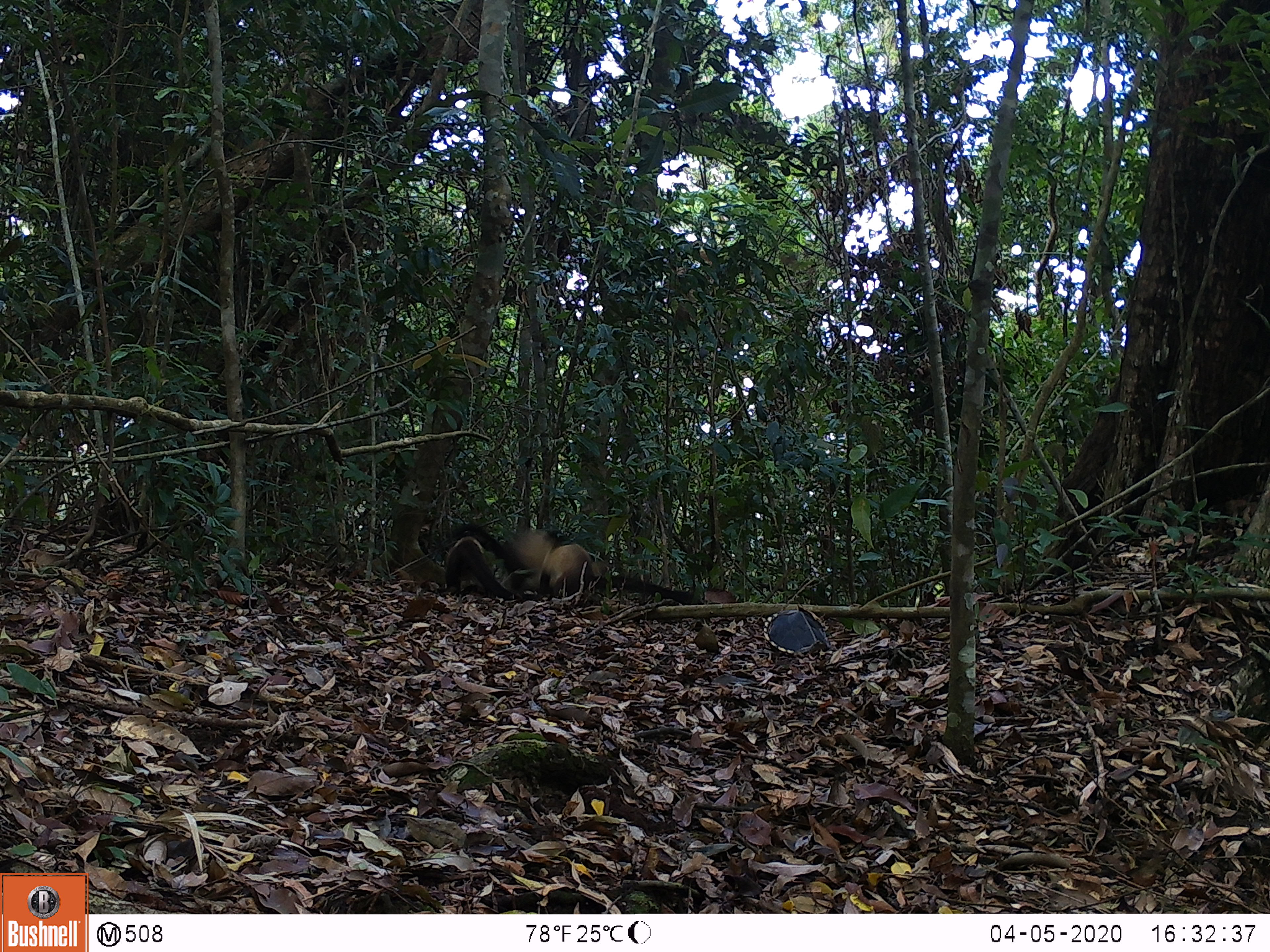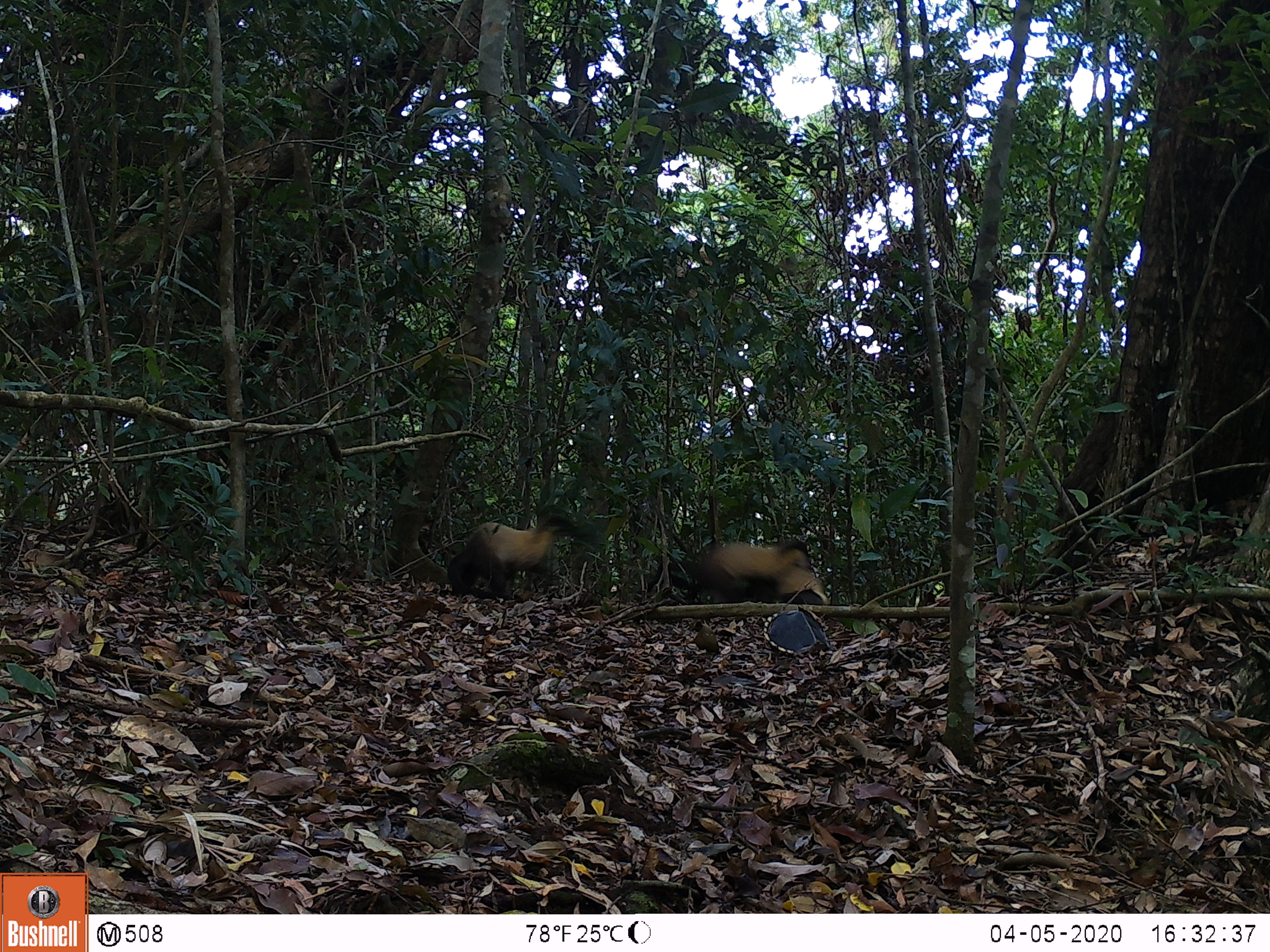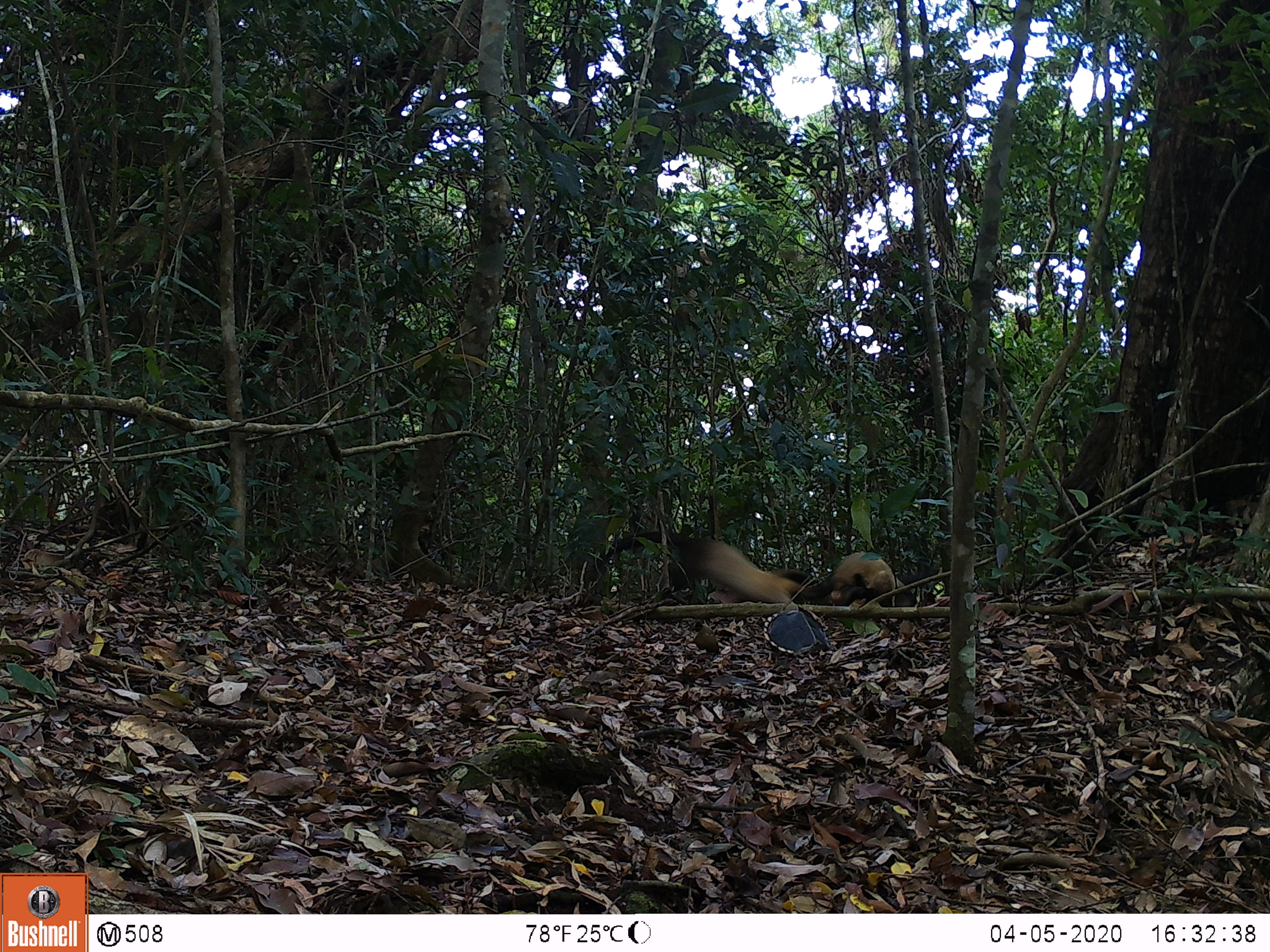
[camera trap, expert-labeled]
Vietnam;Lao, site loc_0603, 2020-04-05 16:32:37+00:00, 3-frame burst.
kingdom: Animalia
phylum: Chordata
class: Mammalia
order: Carnivora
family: Mustelidae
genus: Martes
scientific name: Martes flavigula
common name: yellow-throated marten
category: yellow throated marten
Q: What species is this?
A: Yellow throated marten (yellow-throated marten) (Martes flavigula).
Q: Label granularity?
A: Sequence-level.